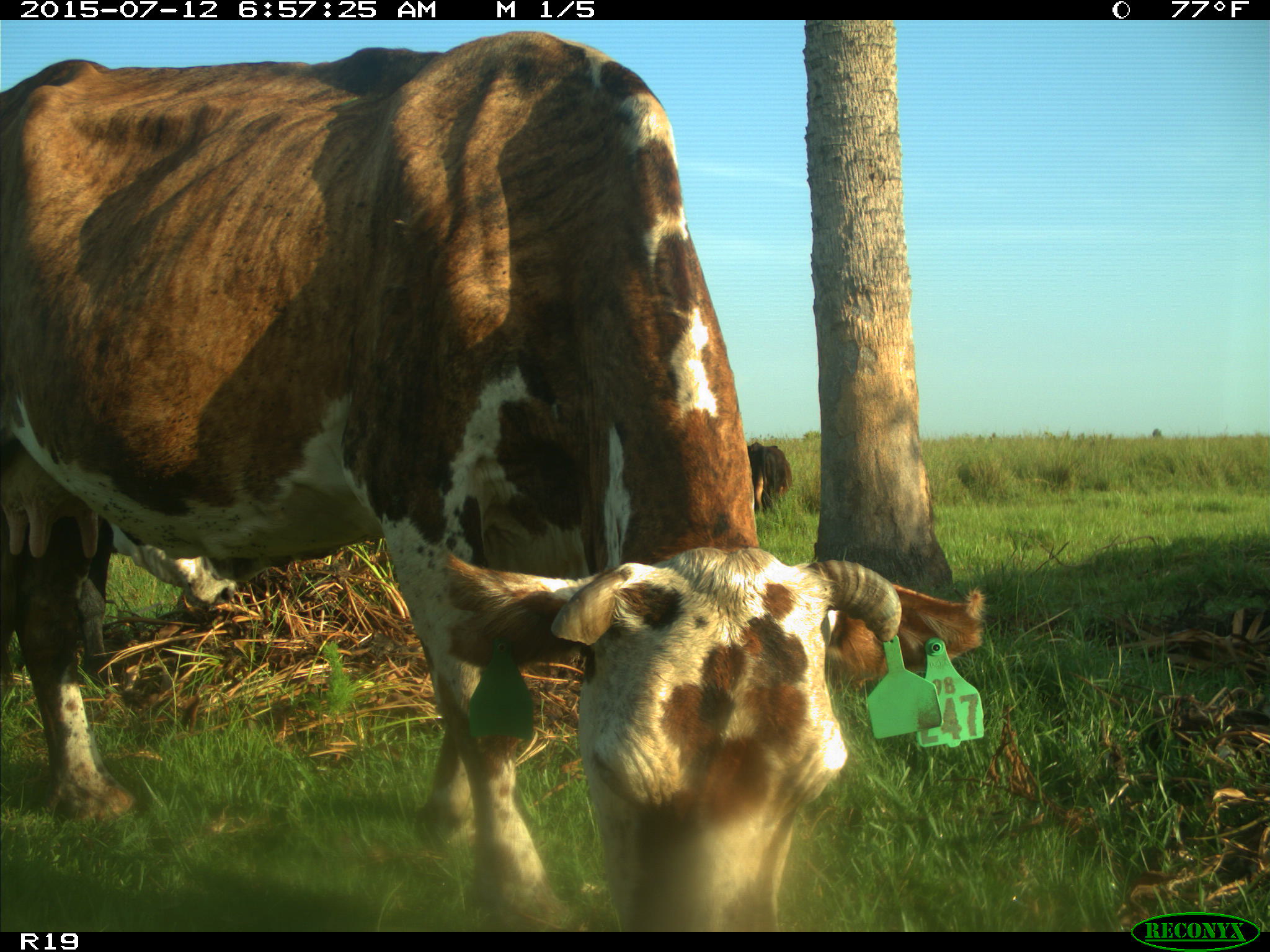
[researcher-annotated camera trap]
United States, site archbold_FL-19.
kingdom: Animalia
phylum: Chordata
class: Mammalia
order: Artiodactyla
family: Bovidae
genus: Bos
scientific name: Bos taurus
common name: domestic cow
Bos taurus (domestic cow).